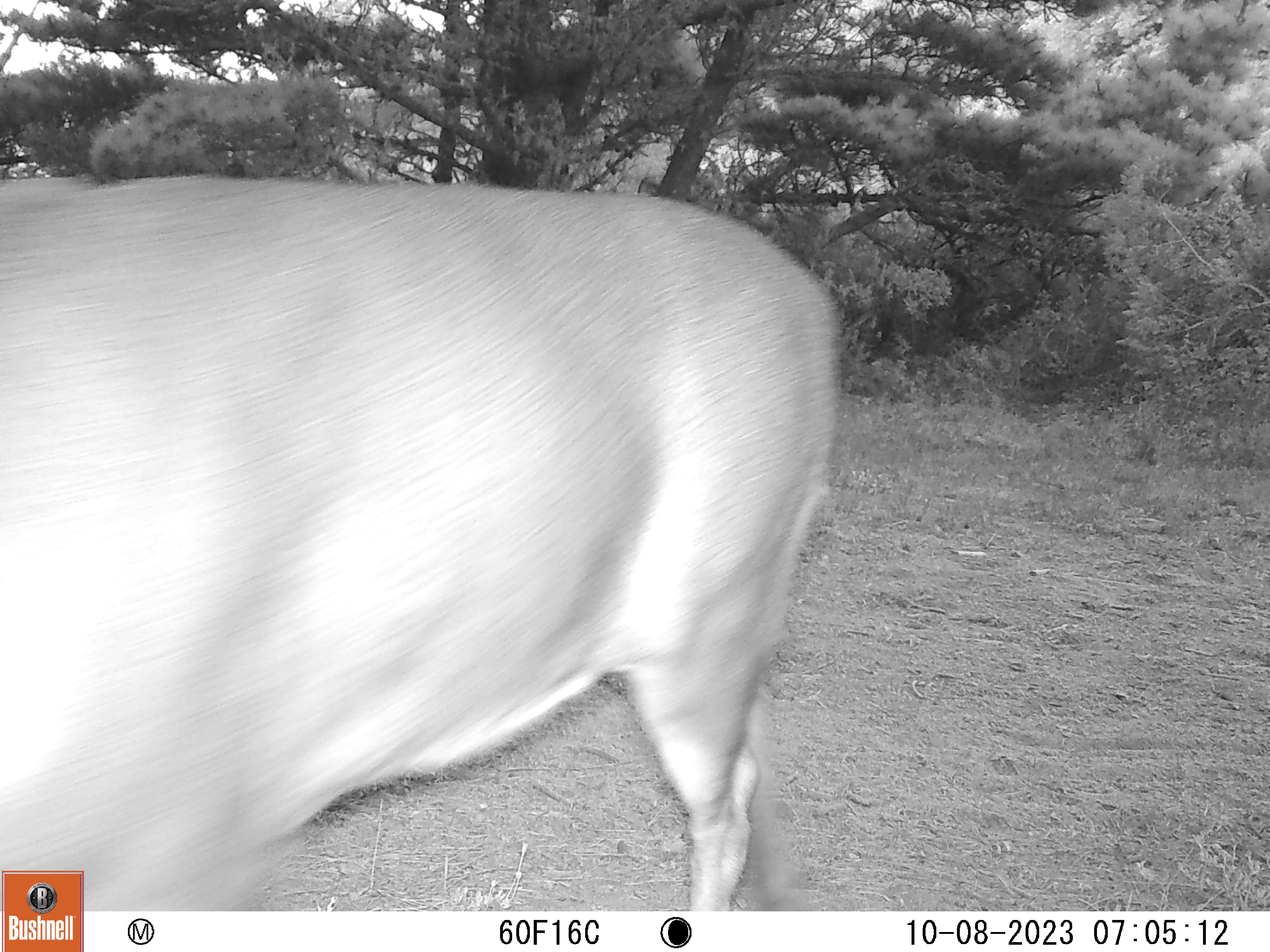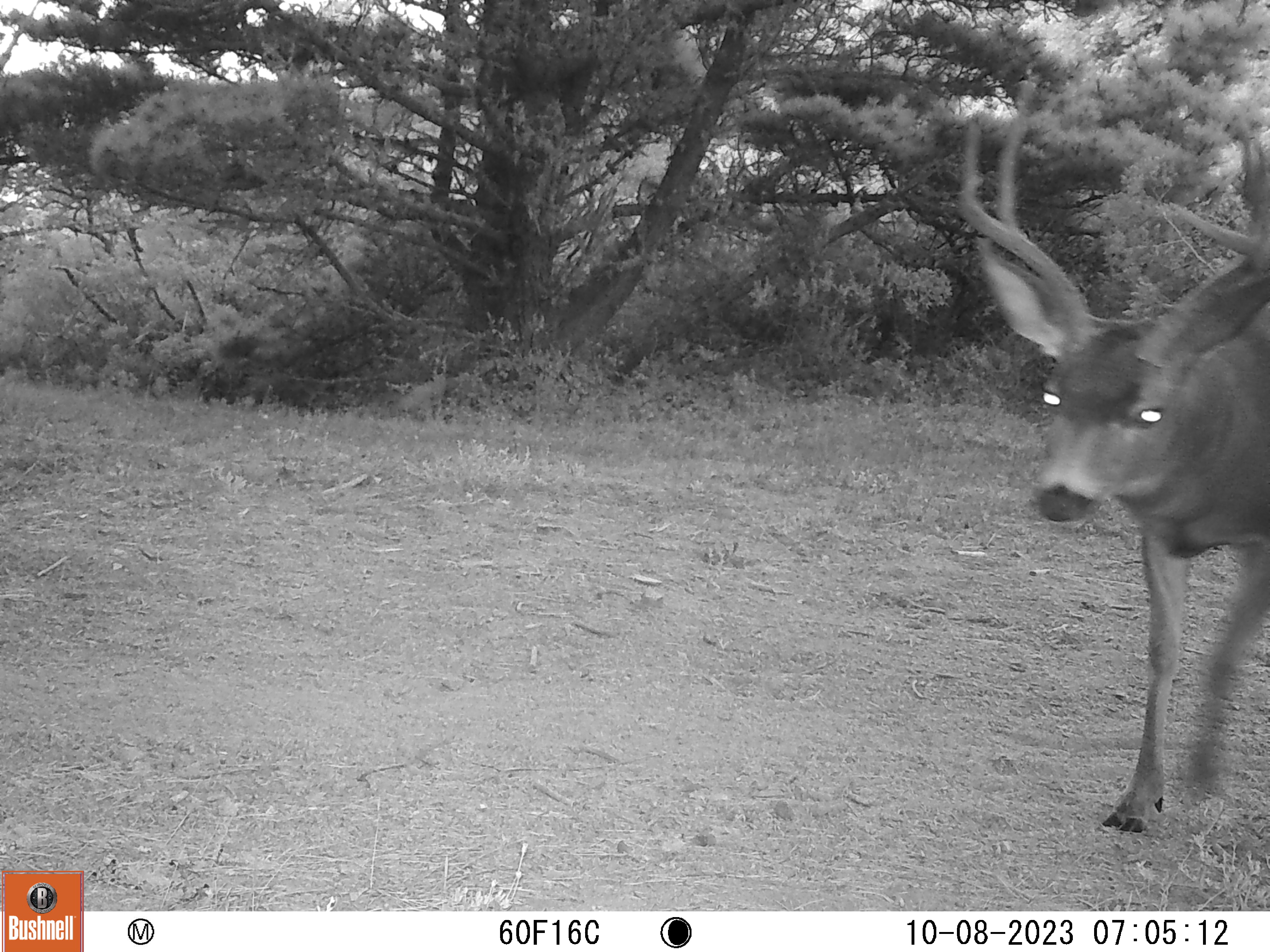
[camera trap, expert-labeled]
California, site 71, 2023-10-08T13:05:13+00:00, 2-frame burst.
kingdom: Animalia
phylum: Chordata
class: Mammalia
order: Artiodactyla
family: Cervidae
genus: Odocoileus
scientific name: Odocoileus hemionus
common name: mule deer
Mule deer (Odocoileus hemionus).